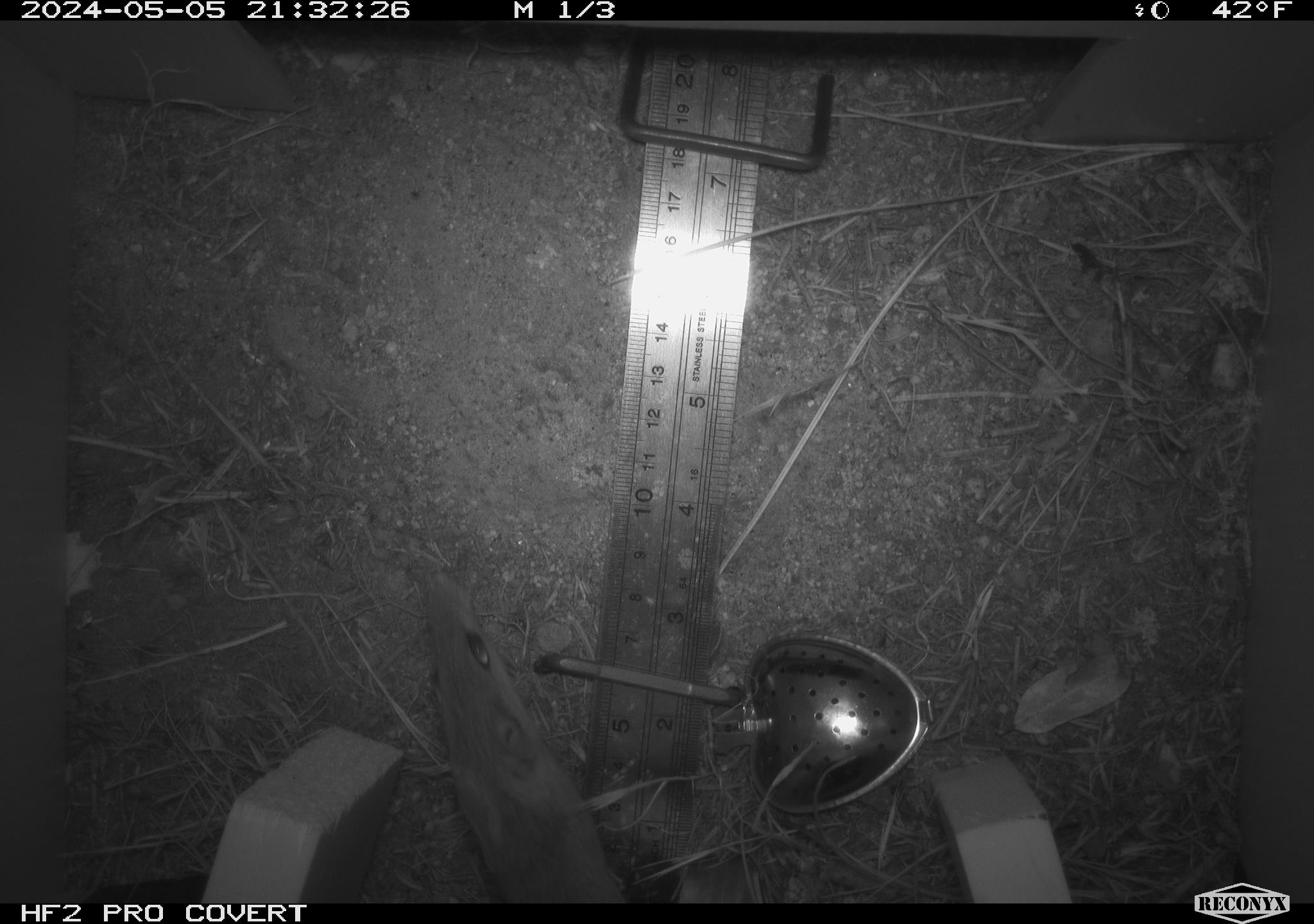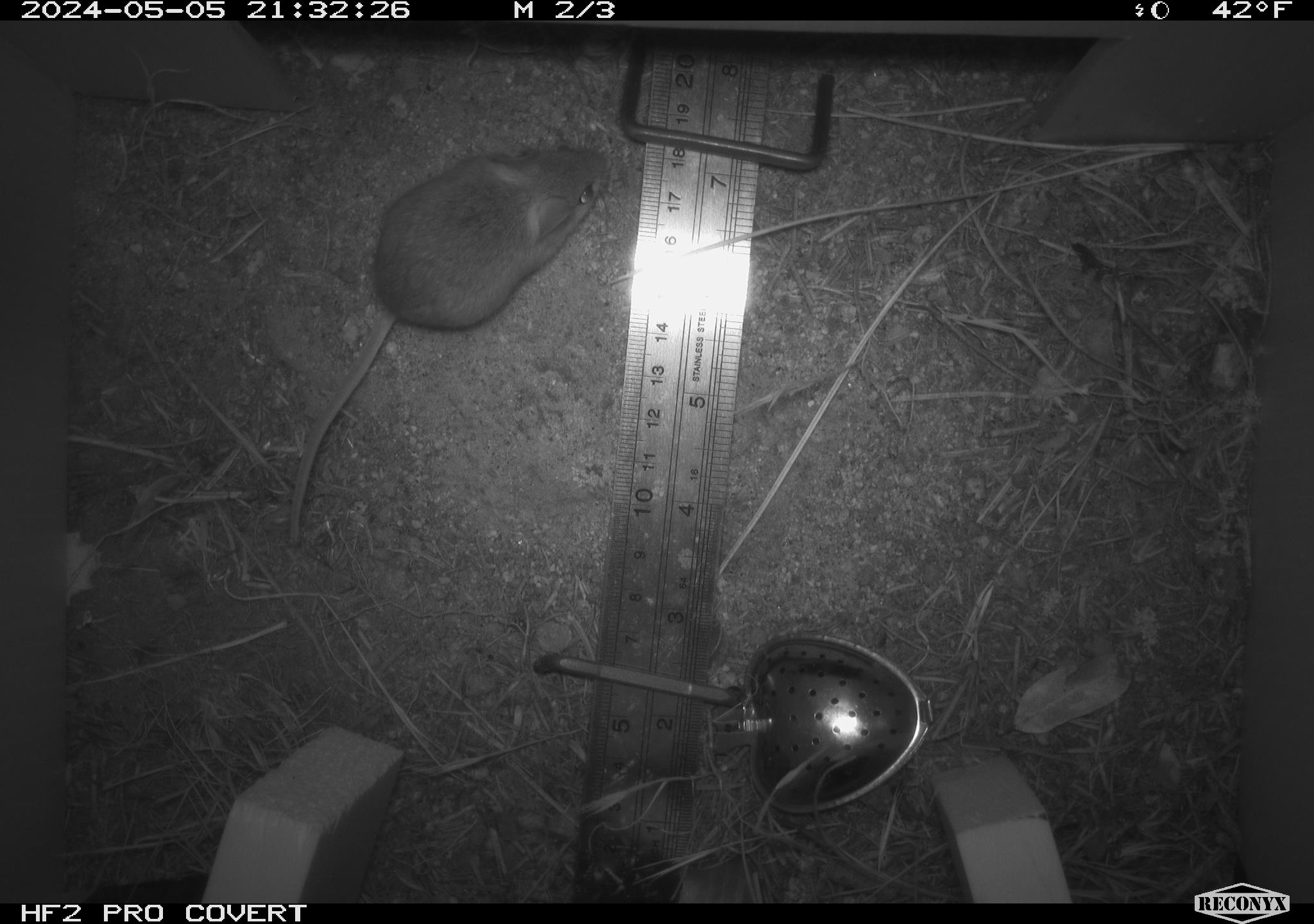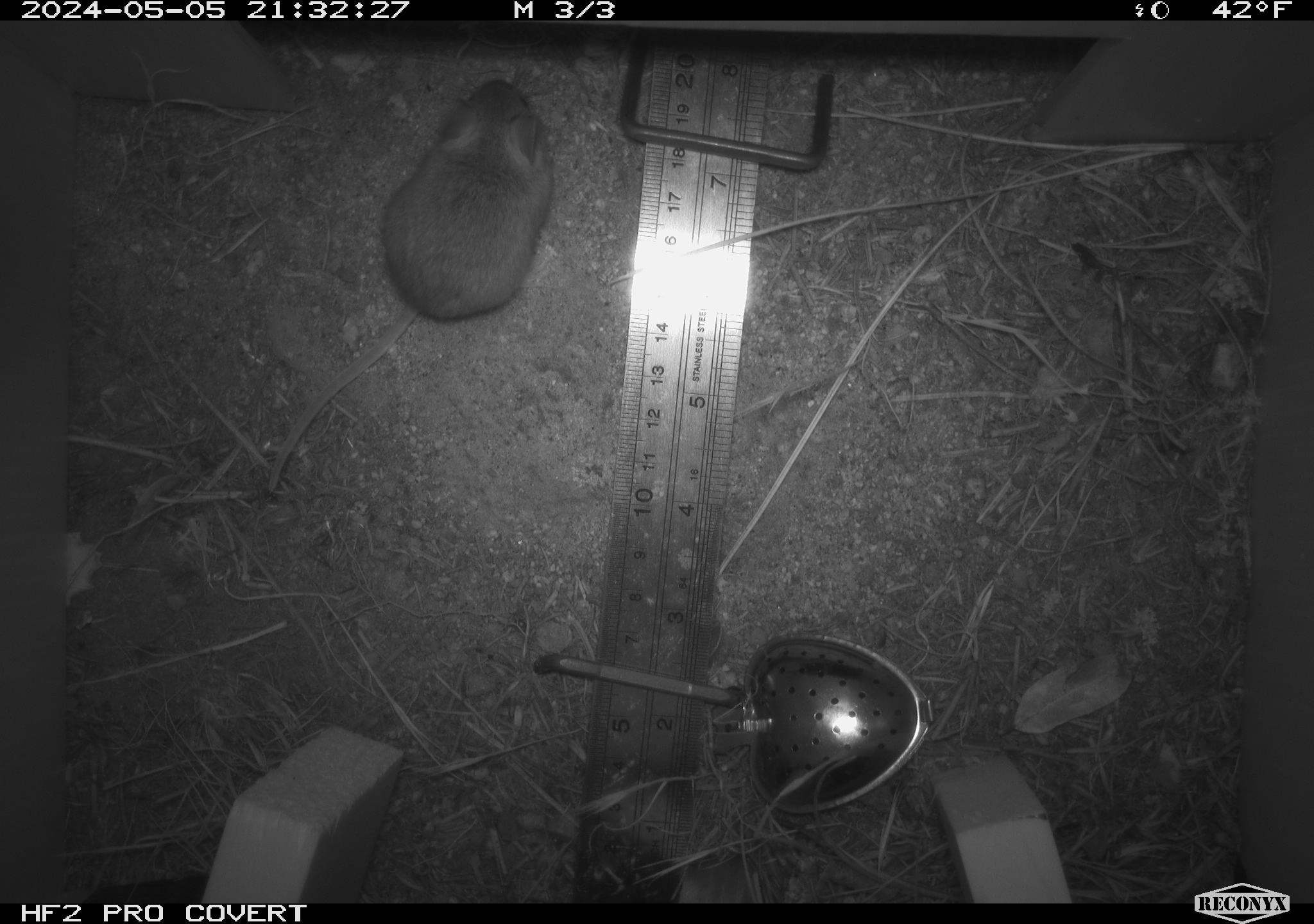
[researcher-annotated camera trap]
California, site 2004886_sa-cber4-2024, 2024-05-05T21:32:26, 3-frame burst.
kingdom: Animalia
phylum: Chordata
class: Mammalia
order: Rodentia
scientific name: Rodentia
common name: mouse species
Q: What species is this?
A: Mouse species (Rodentia).